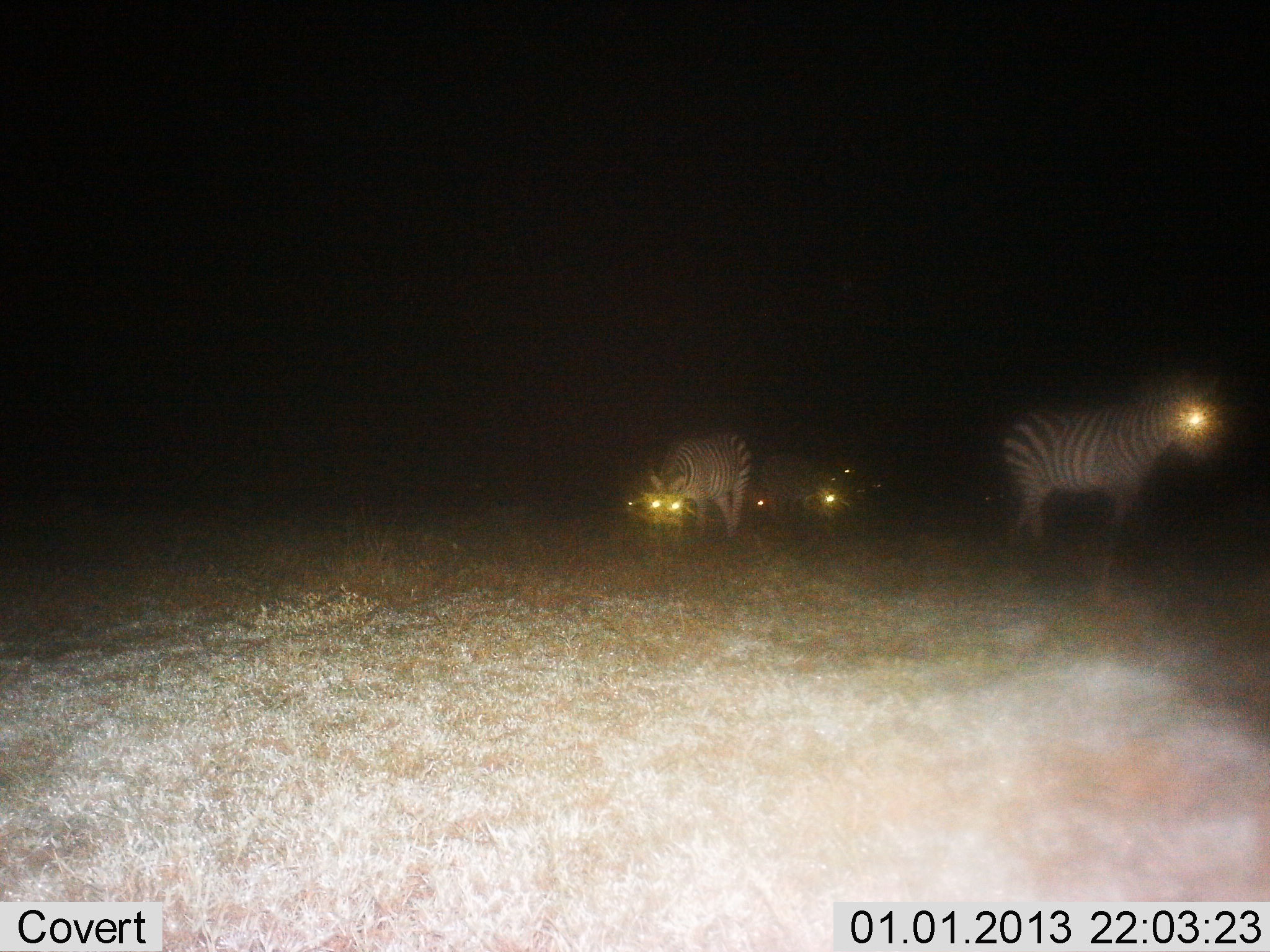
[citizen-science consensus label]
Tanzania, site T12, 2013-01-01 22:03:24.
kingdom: Animalia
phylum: Chordata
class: Mammalia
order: Perissodactyla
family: Equidae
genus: Equus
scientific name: Equus quagga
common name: plains zebra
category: zebra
Zebra (plains zebra) (Equus quagga), count 4. Behavior (volunteer vote fractions): standing 90%, resting 0%, moving 30%, interacting 0%. Young present (vote fraction): 0%. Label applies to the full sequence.